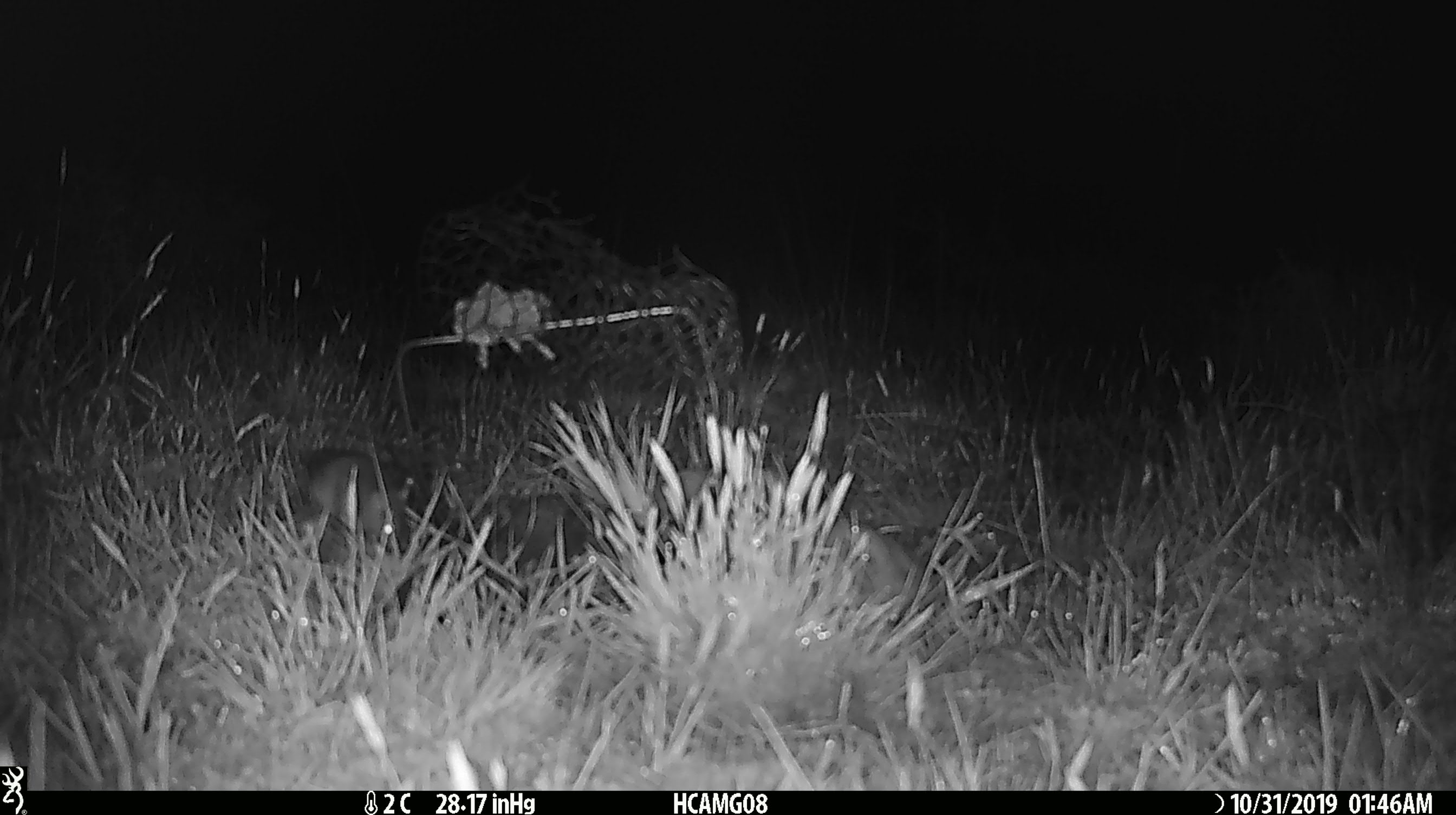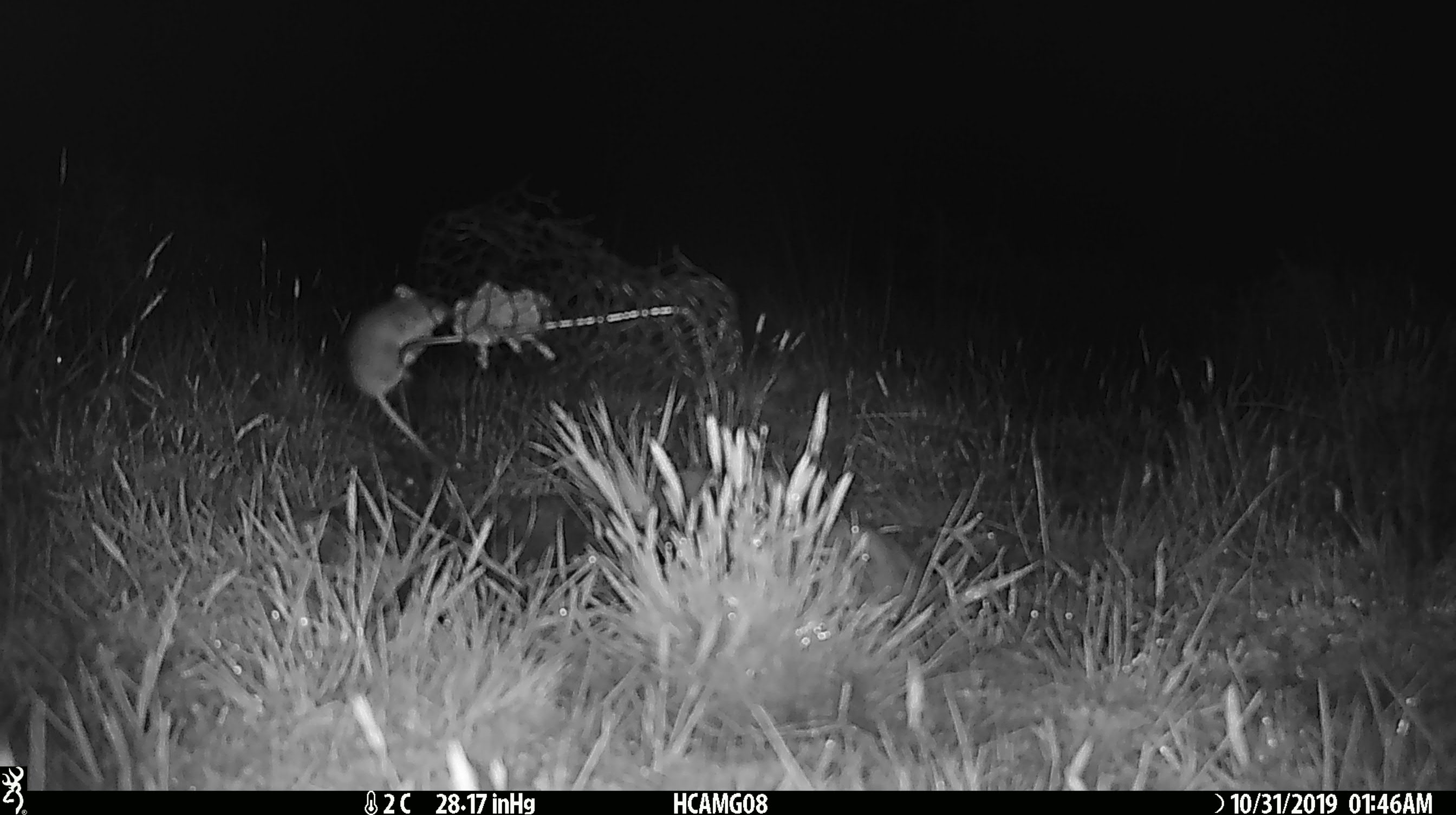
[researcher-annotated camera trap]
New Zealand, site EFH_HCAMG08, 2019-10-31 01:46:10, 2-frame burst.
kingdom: Animalia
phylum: Chordata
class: Mammalia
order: Rodentia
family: Muridae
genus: Mus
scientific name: Mus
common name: mouse